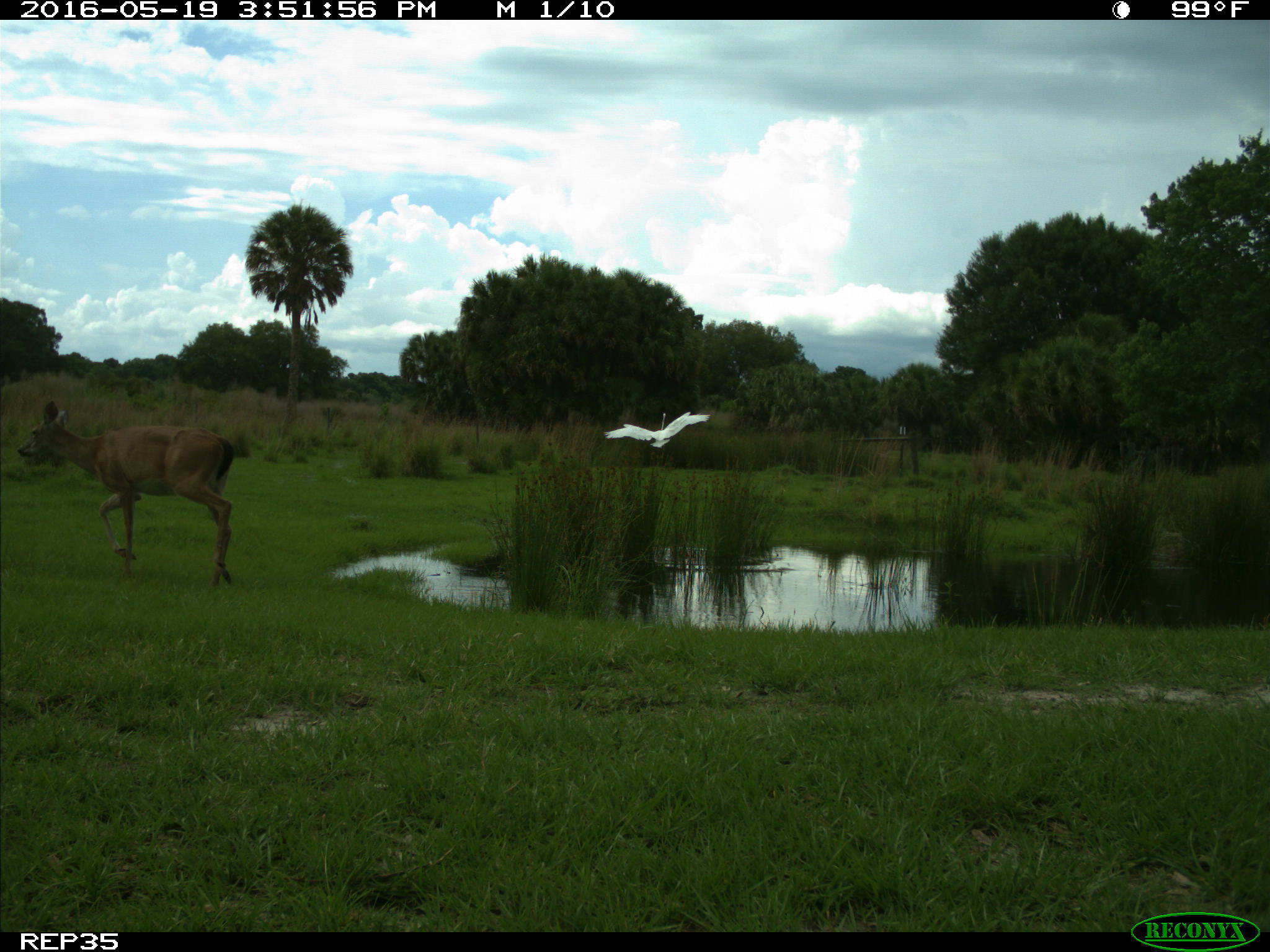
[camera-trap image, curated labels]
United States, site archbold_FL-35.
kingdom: Animalia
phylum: Chordata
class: Mammalia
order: Artiodactyla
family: Cervidae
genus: Odocoileus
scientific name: Odocoileus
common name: deer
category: unidentified deer